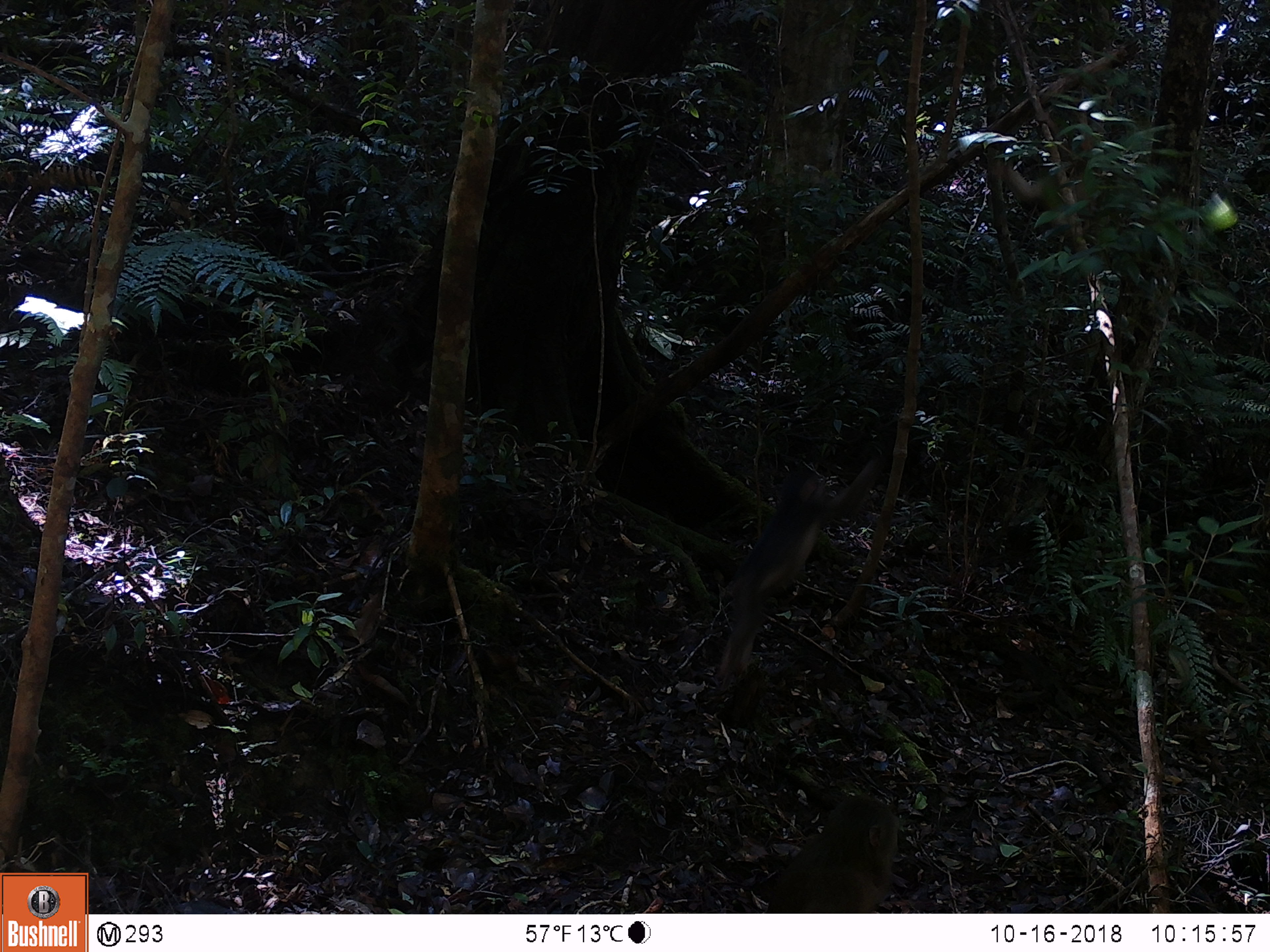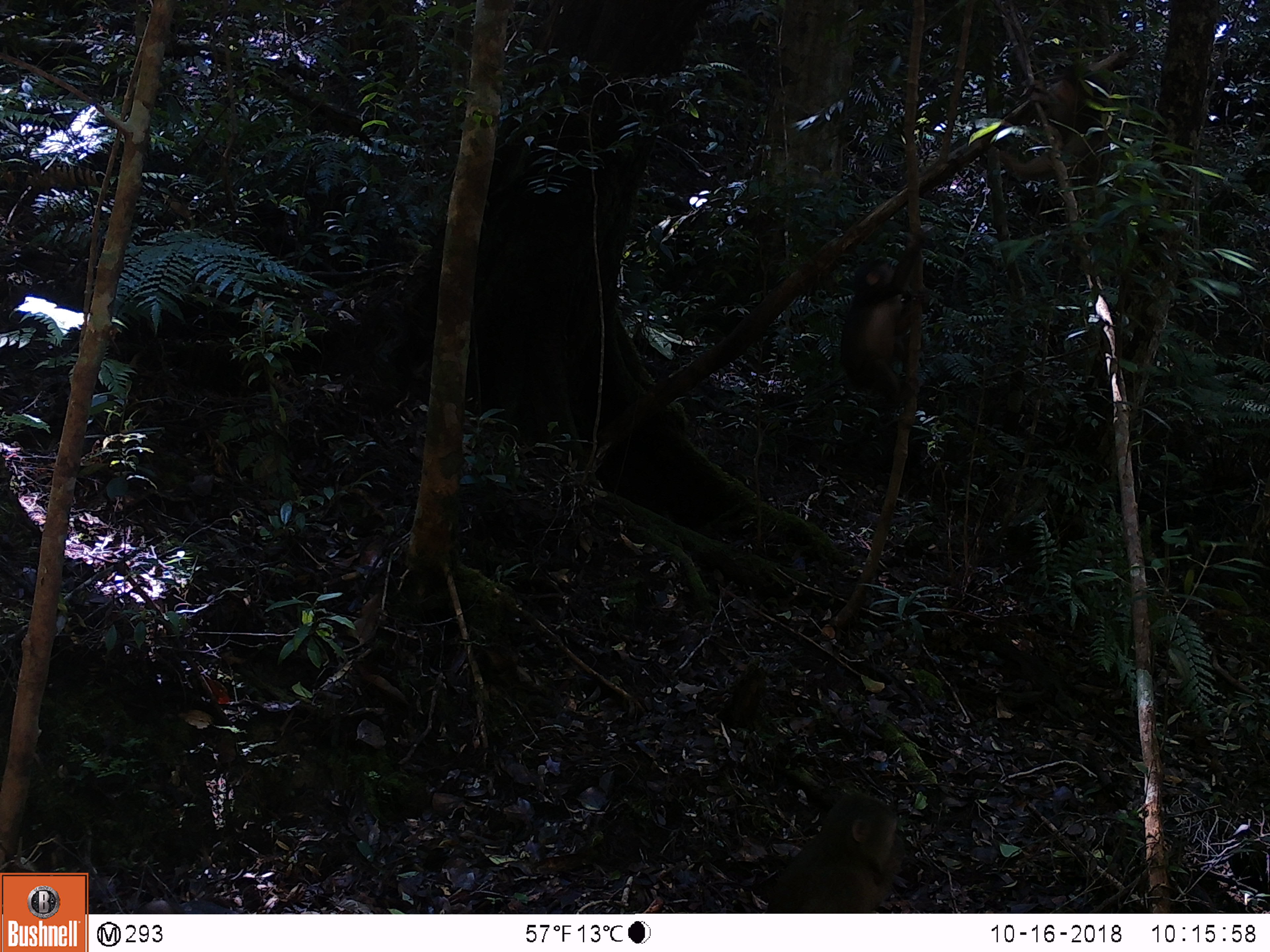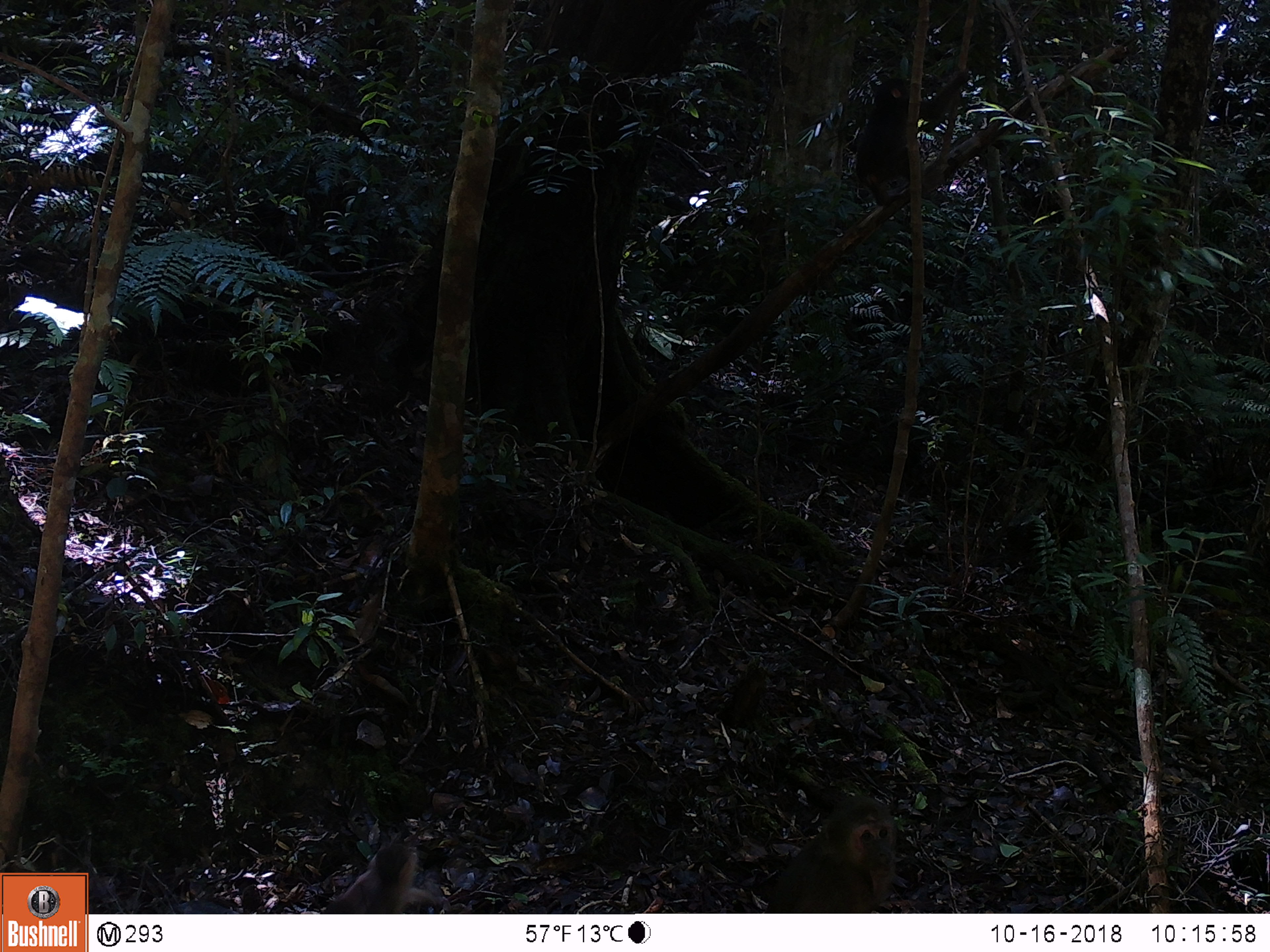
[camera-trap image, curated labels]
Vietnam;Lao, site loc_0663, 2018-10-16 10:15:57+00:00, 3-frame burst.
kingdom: Animalia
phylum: Chordata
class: Mammalia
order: Primates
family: Cercopithecidae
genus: Macaca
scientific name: Macaca arctoides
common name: stump-tailed macaque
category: stump tailed macaque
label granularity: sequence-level